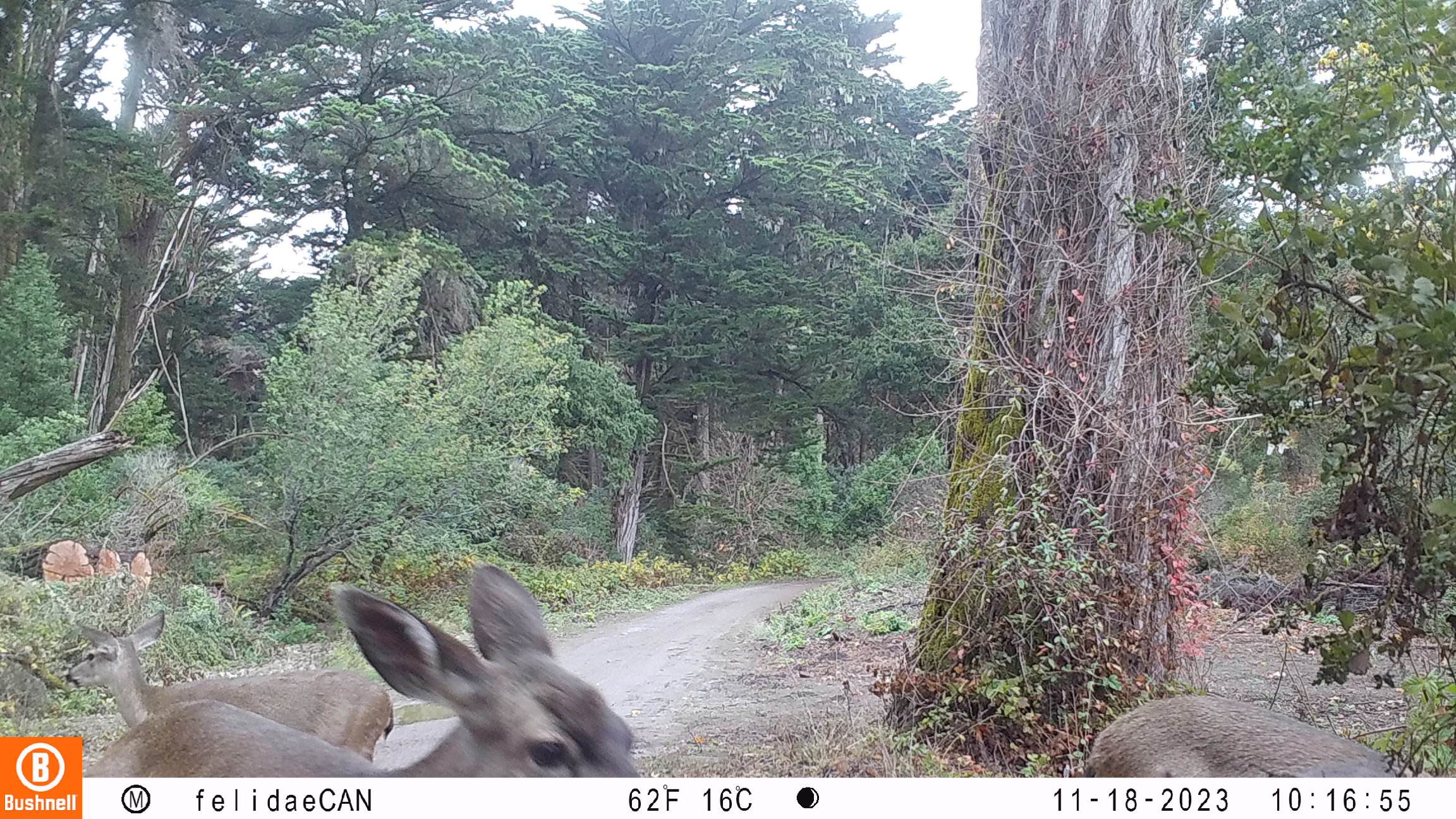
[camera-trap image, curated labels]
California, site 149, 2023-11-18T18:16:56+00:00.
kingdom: Animalia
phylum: Chordata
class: Mammalia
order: Artiodactyla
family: Cervidae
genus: Odocoileus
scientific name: Odocoileus hemionus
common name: mule deer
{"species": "mule deer (Odocoileus hemionus)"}